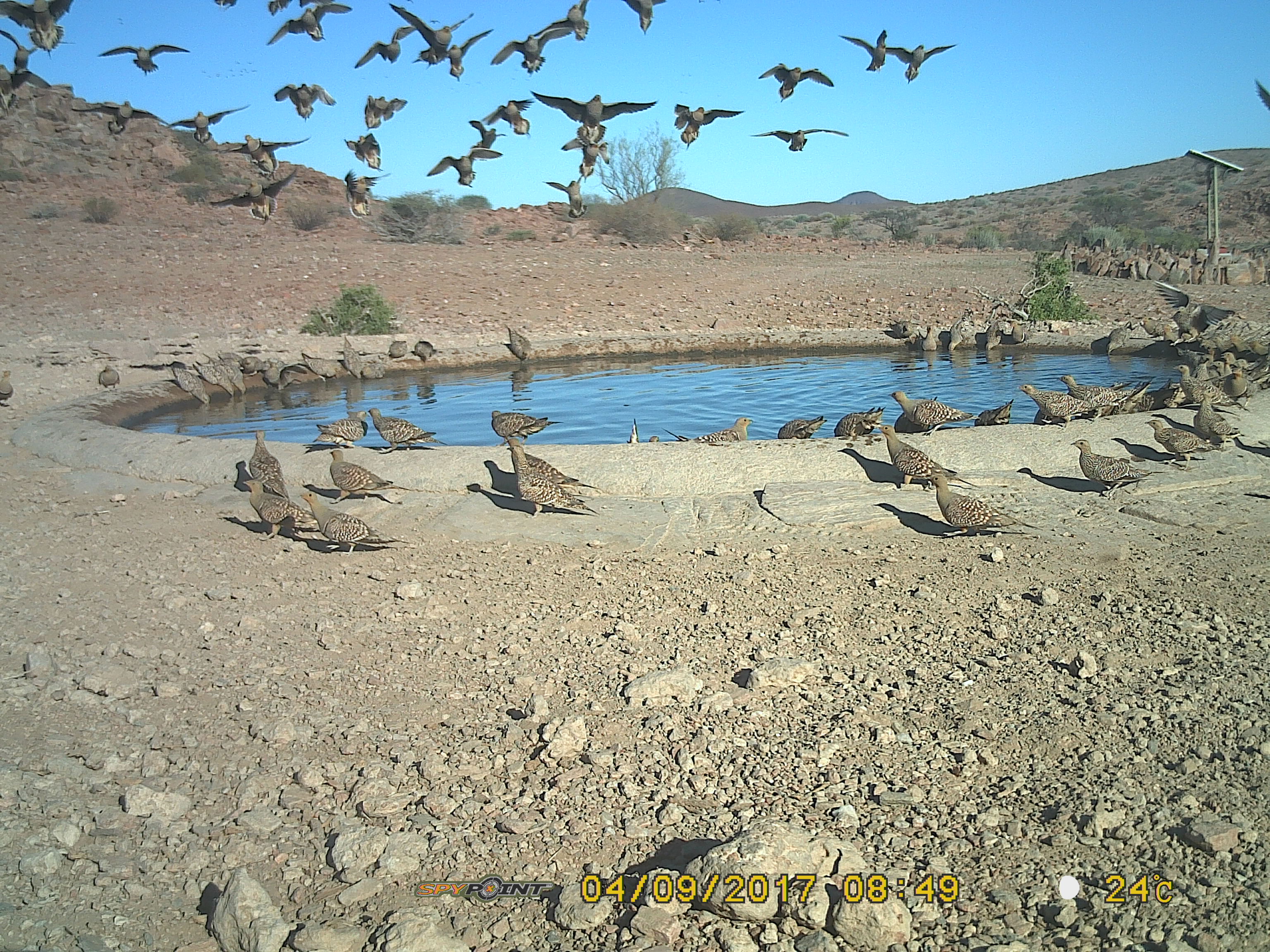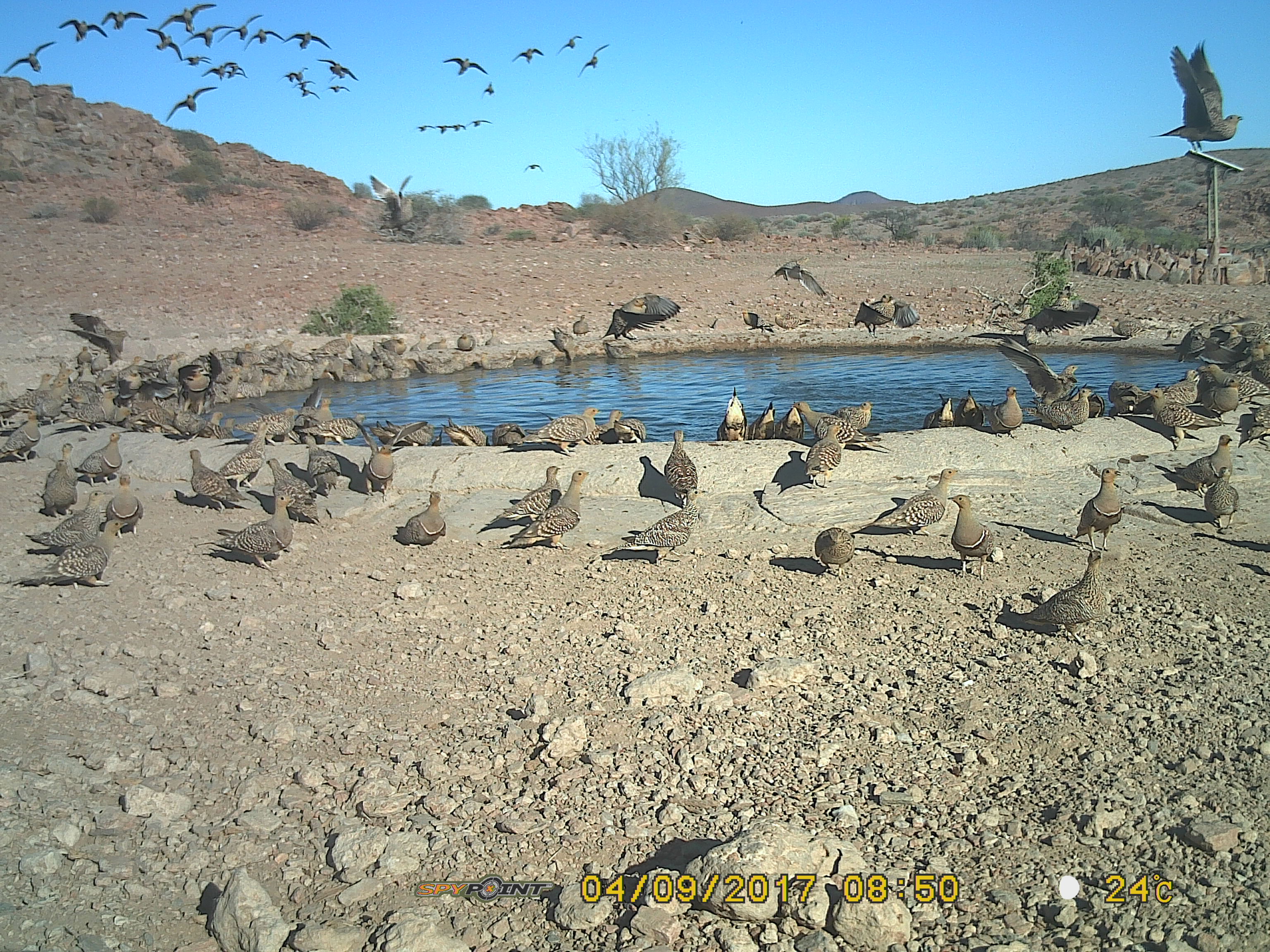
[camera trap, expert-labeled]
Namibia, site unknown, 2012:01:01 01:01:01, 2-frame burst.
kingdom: Animalia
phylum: Chordata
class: Aves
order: Pterocliformes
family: Pteroclidae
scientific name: Pteroclidae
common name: sandgrouse